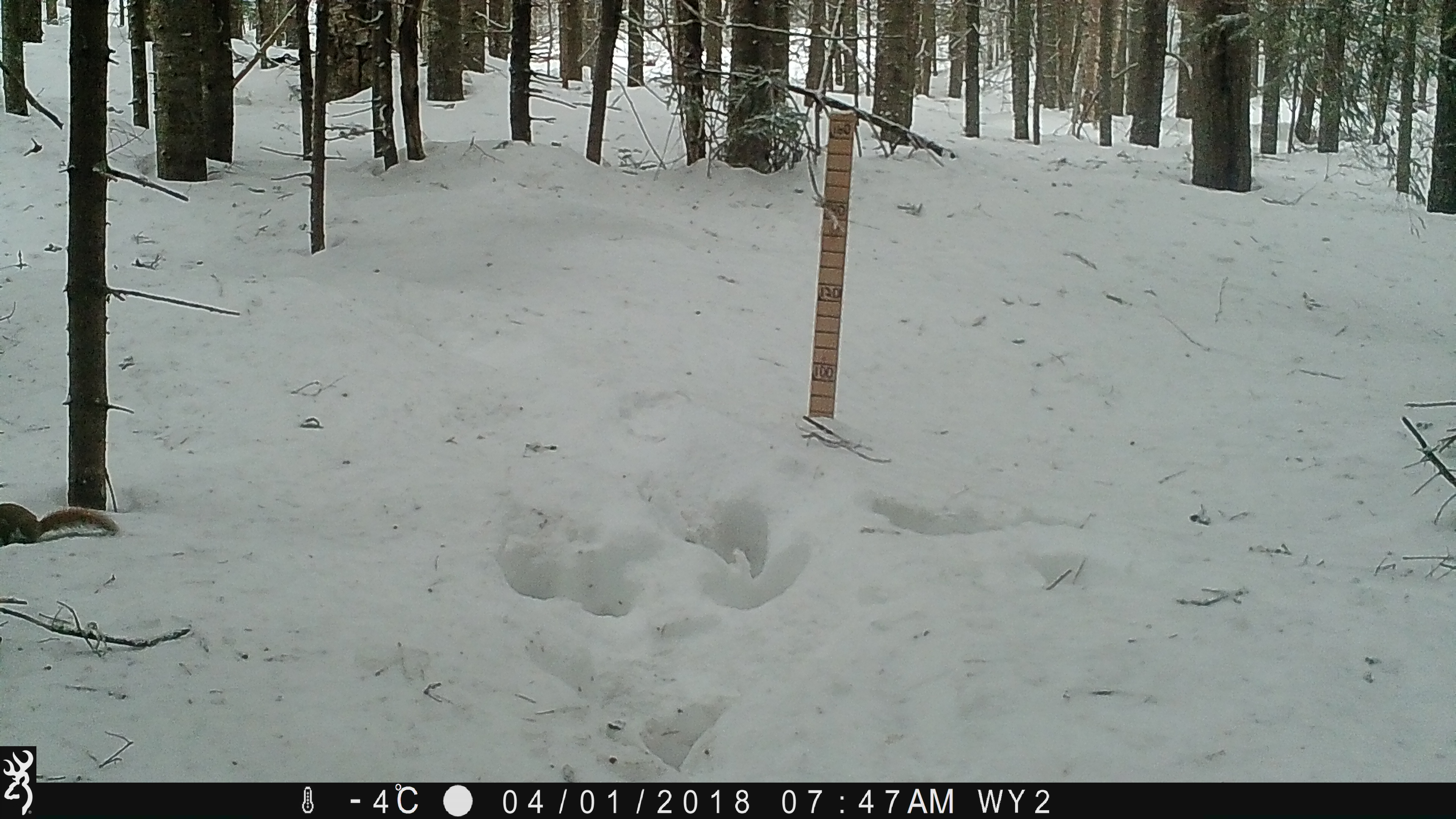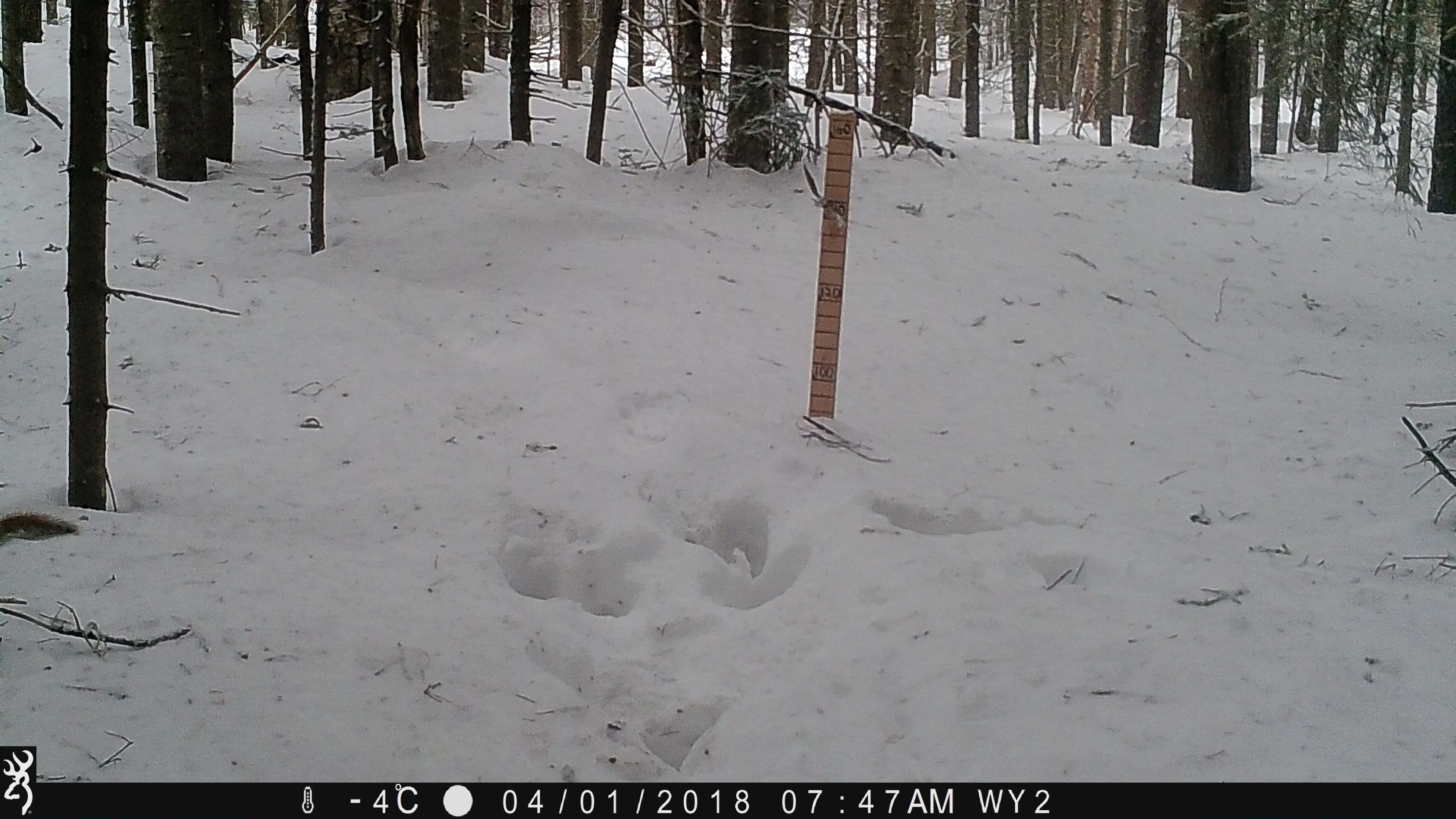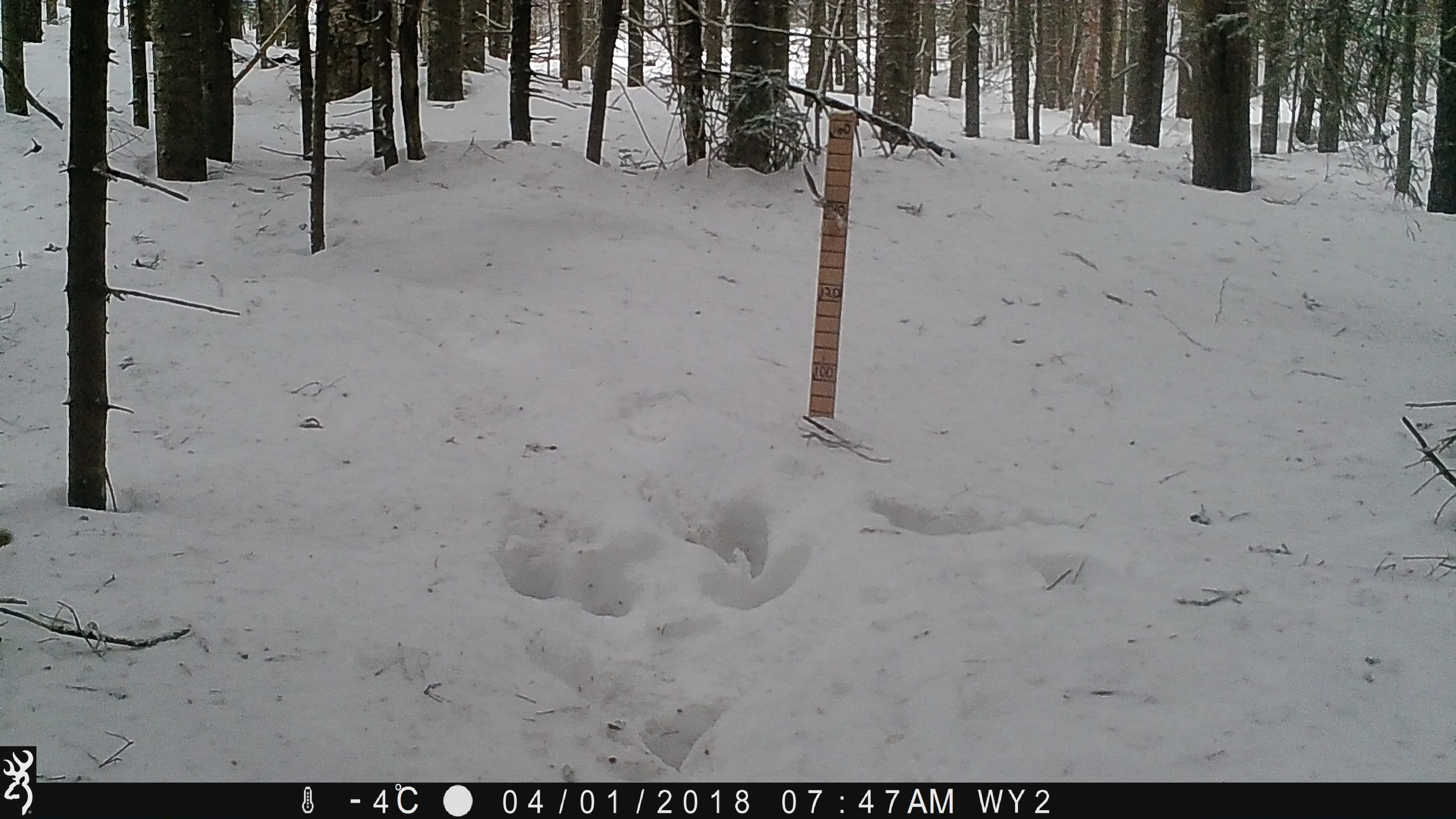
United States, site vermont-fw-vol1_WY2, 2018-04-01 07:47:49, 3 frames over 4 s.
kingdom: Animalia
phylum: Chordata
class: Mammalia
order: Rodentia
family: Sciuridae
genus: Tamiasciurus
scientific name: Tamiasciurus hudsonicus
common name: red squirrel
Red squirrel (Tamiasciurus hudsonicus).